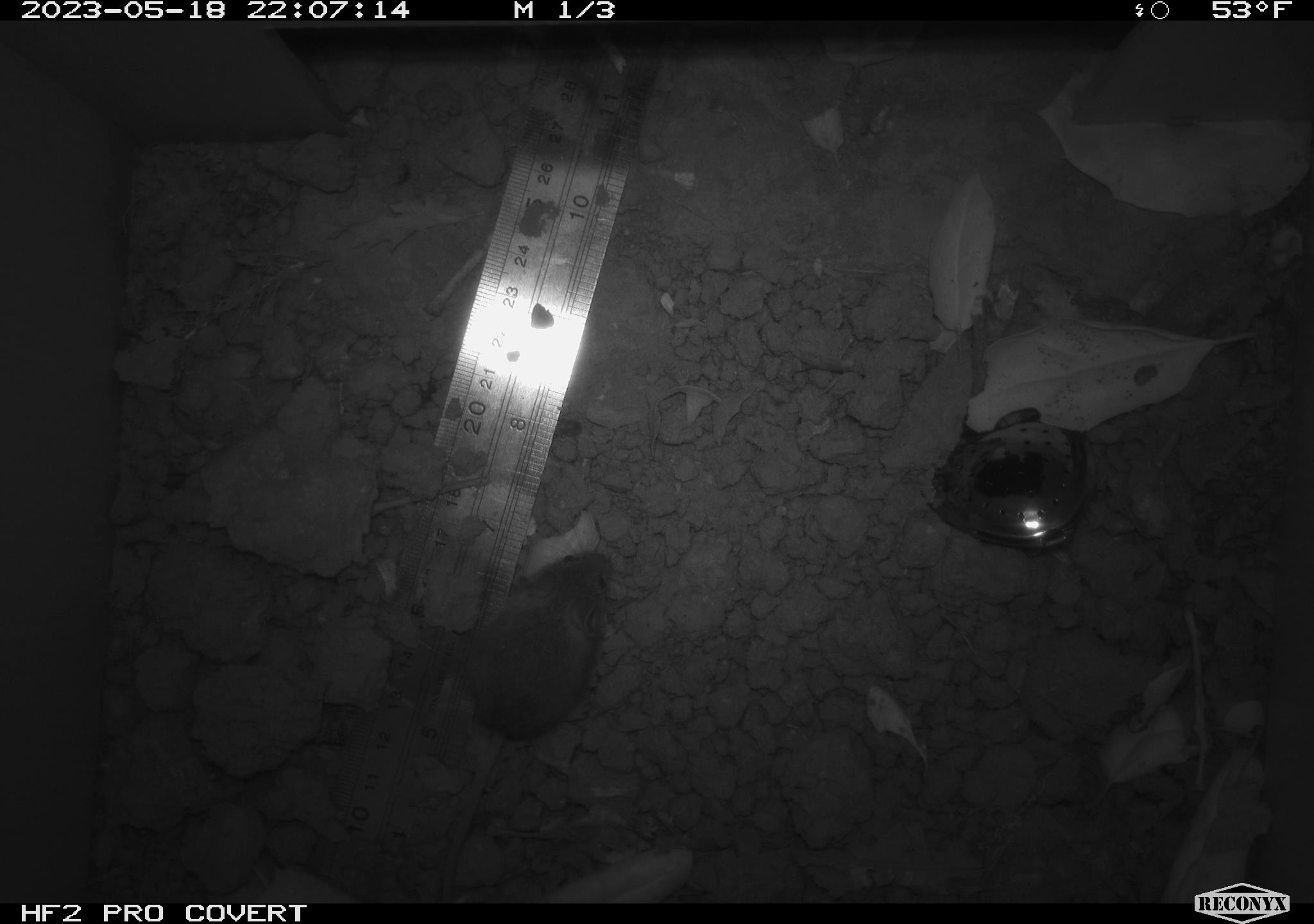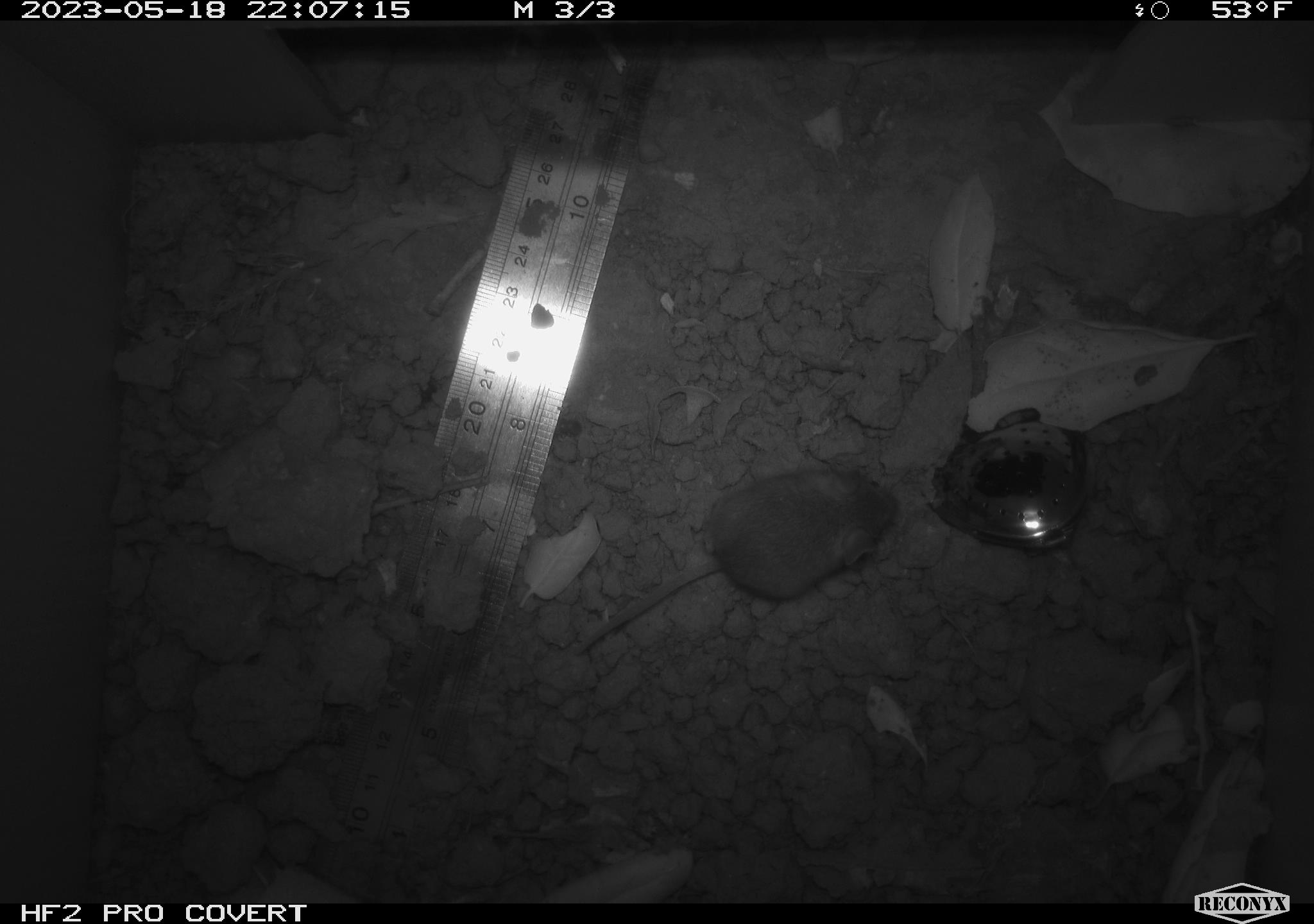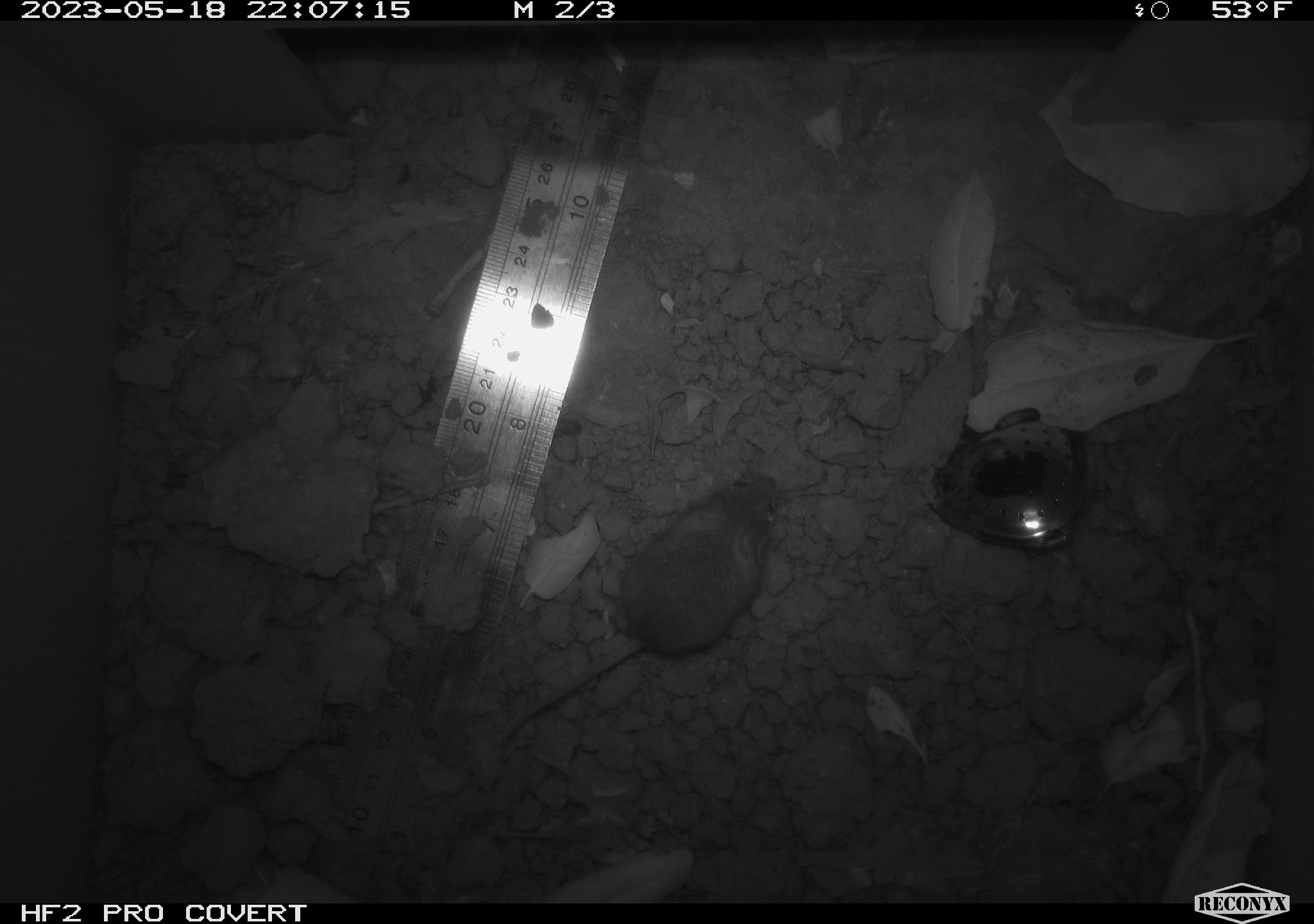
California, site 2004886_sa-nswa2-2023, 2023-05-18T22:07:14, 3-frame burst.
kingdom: Animalia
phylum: Chordata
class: Mammalia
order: Rodentia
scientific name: Rodentia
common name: mouse species